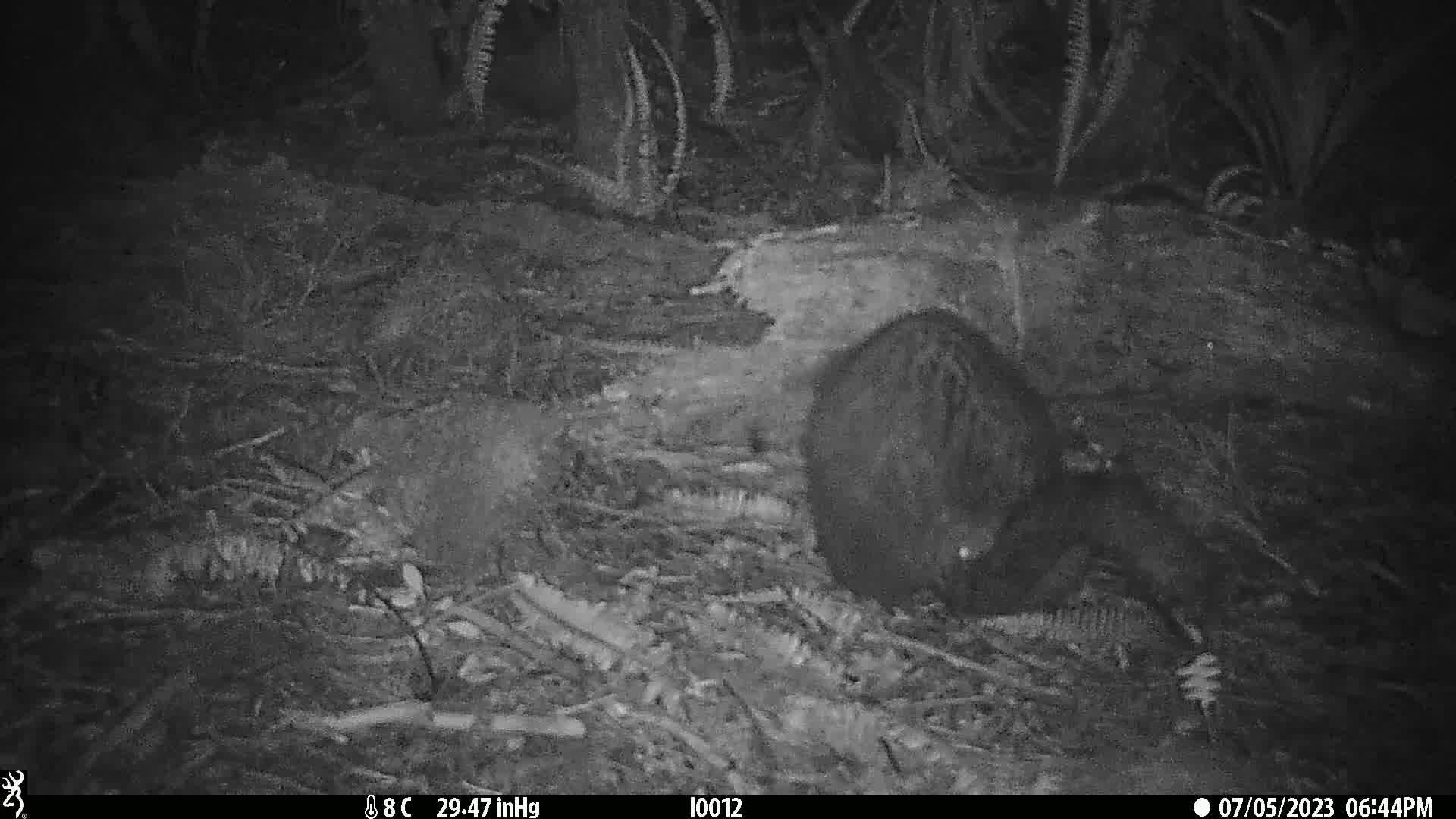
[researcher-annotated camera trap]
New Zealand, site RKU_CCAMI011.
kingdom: Animalia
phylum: Chordata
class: Mammalia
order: Diprotodontia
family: Phalangeridae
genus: Trichosurus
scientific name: Trichosurus vulpecula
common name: common brushtail possum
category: possum